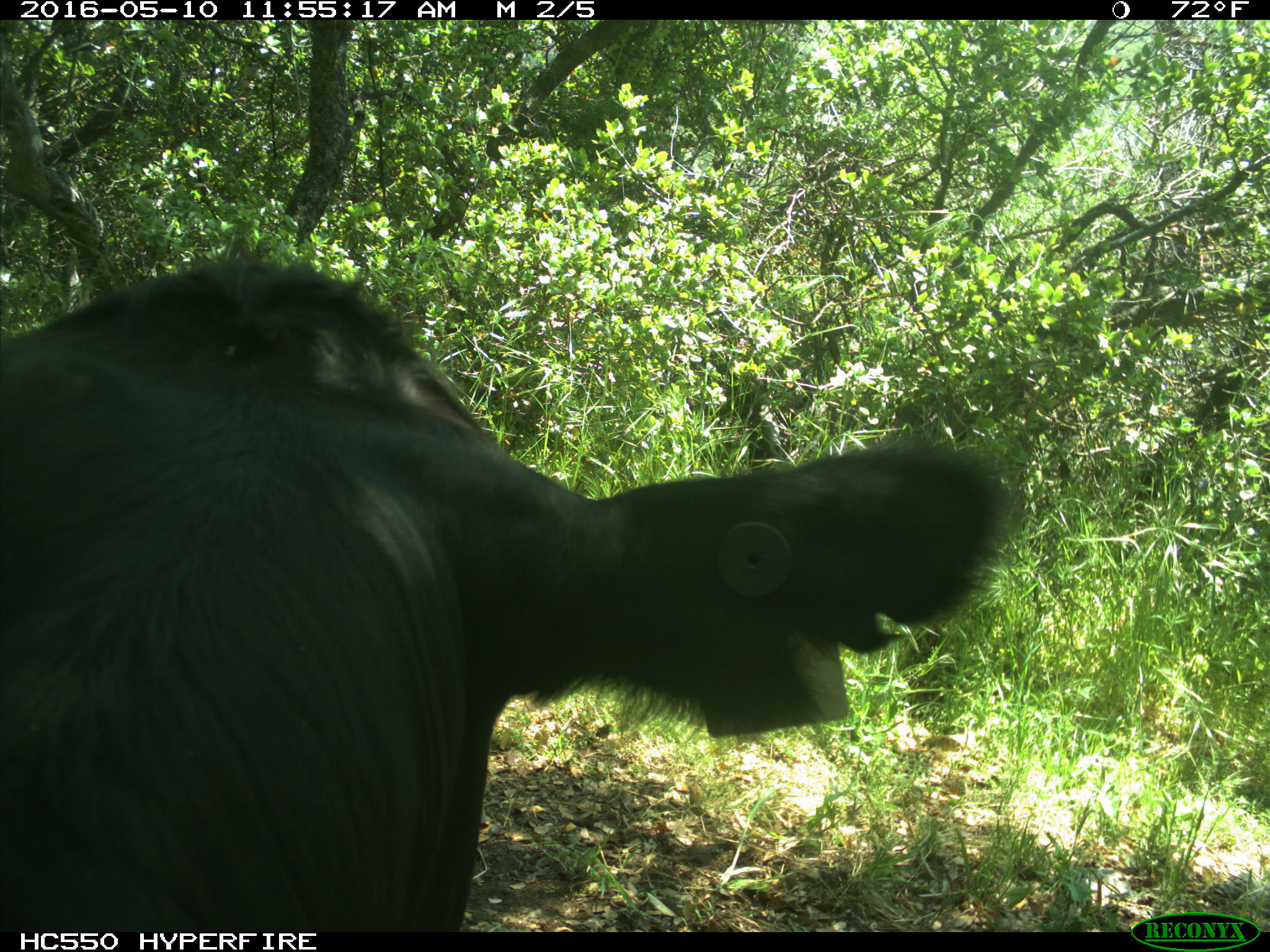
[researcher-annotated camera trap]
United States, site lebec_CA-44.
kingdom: Animalia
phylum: Chordata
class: Mammalia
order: Artiodactyla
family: Bovidae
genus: Bos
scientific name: Bos taurus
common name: domestic cow